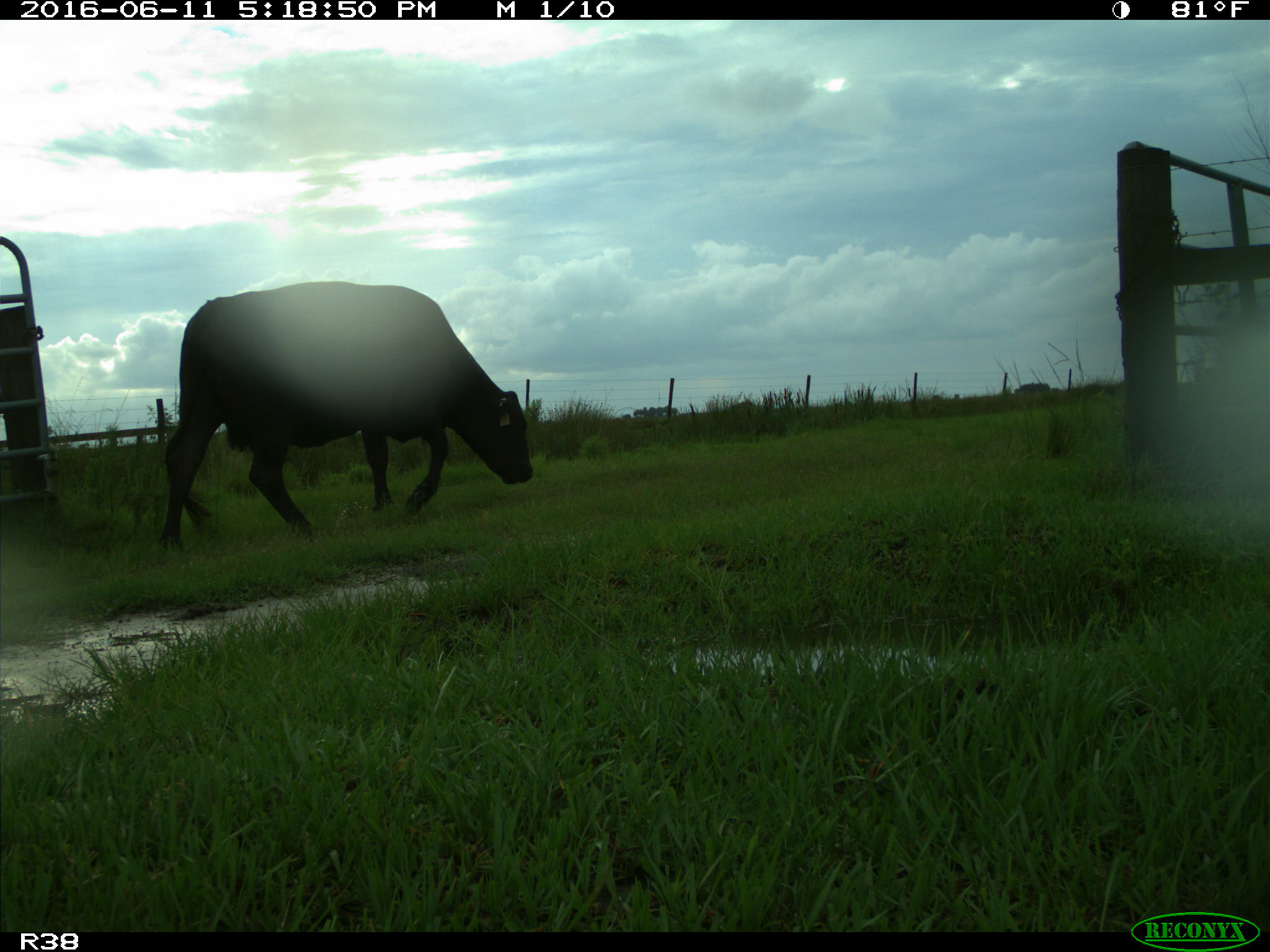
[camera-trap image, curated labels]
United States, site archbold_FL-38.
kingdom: Animalia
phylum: Chordata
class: Mammalia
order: Artiodactyla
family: Bovidae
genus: Bos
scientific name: Bos taurus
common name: domestic cow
Bos taurus (domestic cow).